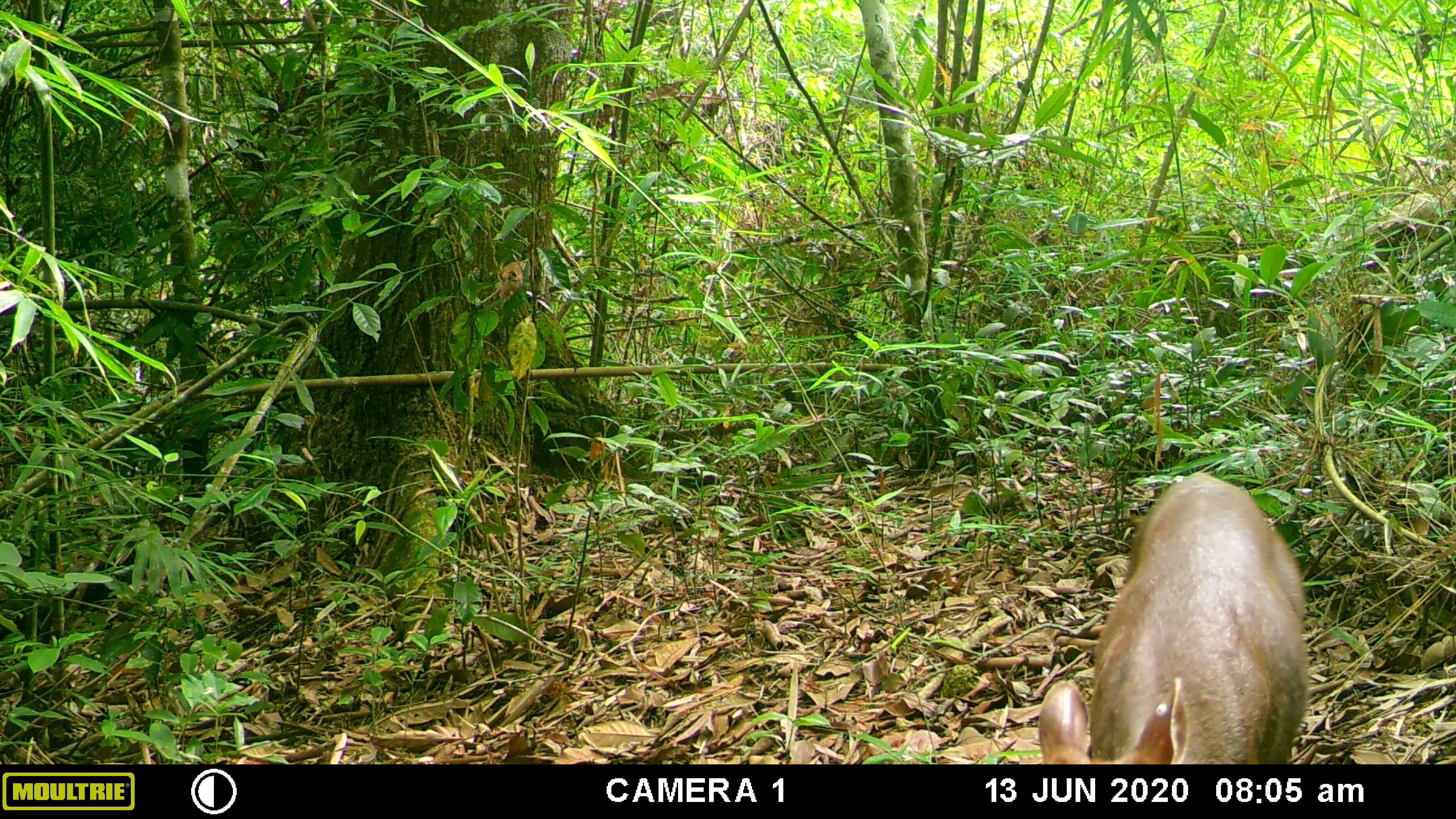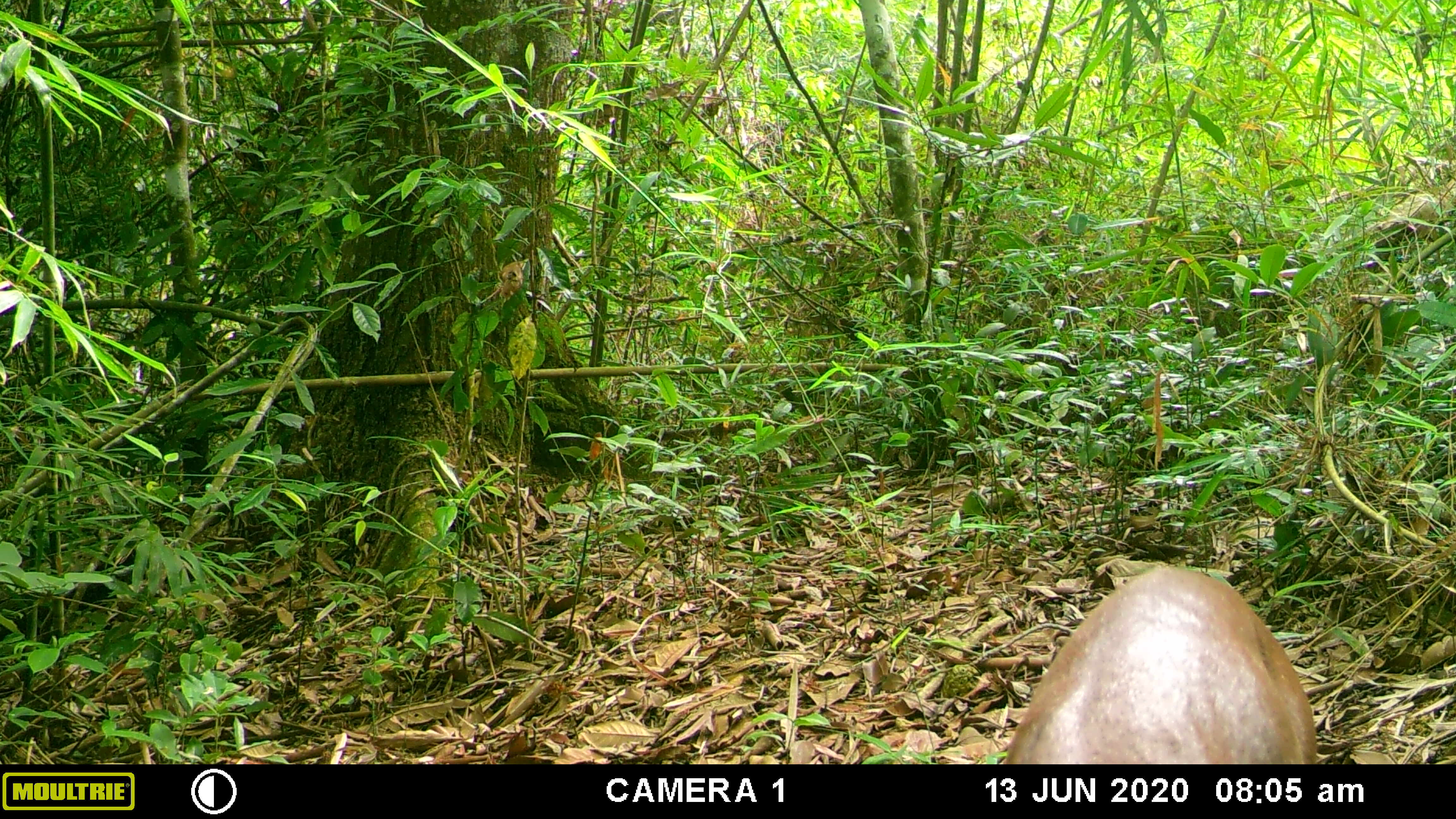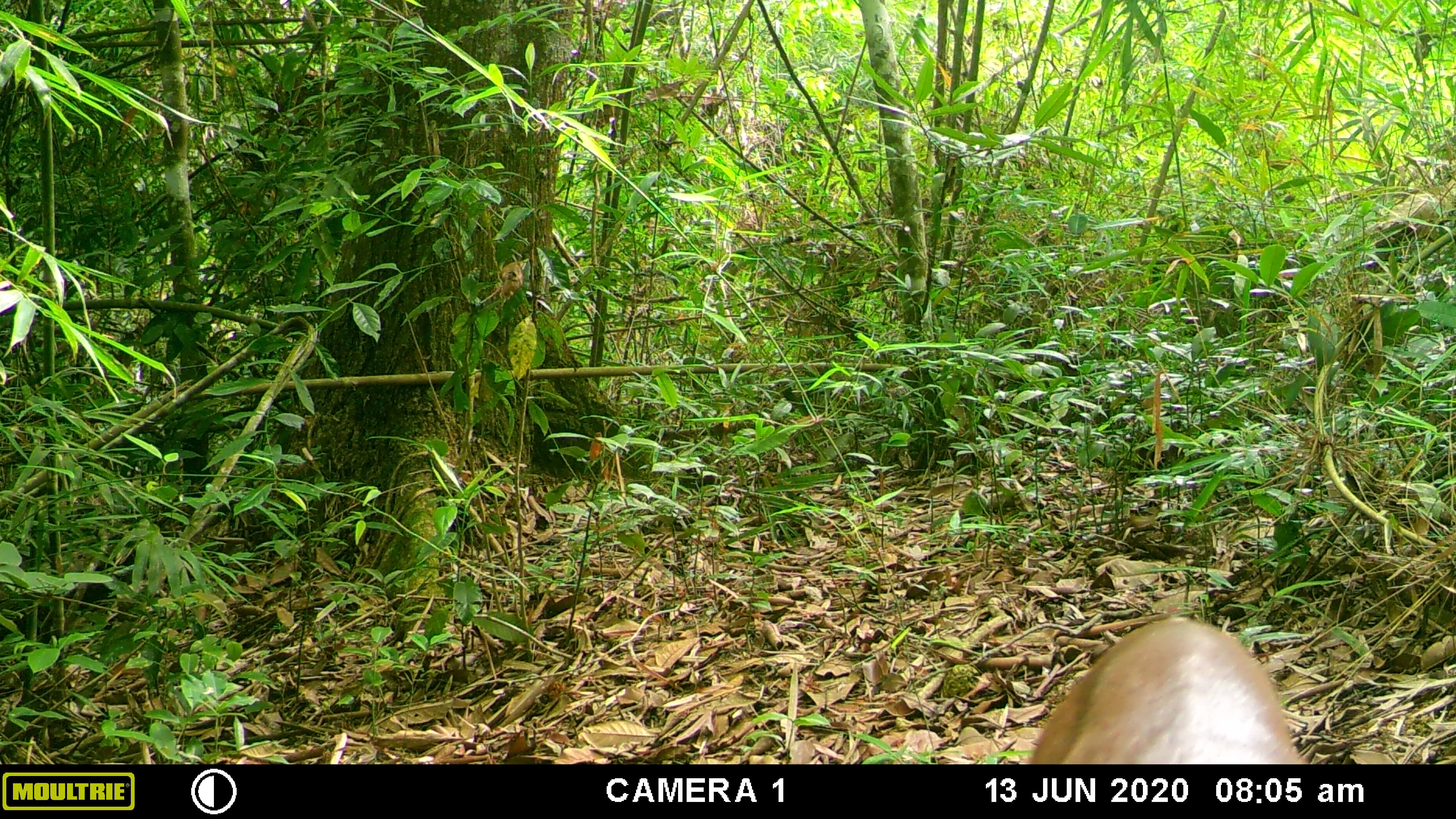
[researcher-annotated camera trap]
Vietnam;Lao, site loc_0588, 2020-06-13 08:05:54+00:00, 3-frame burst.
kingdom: Animalia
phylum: Chordata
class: Mammalia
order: Artiodactyla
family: Cervidae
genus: Muntiacus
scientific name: Muntiacus rooseveltorum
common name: roosevelt's muntjac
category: roosevelts muntjac group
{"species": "roosevelts muntjac group (roosevelt's muntjac) (Muntiacus rooseveltorum)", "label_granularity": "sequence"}